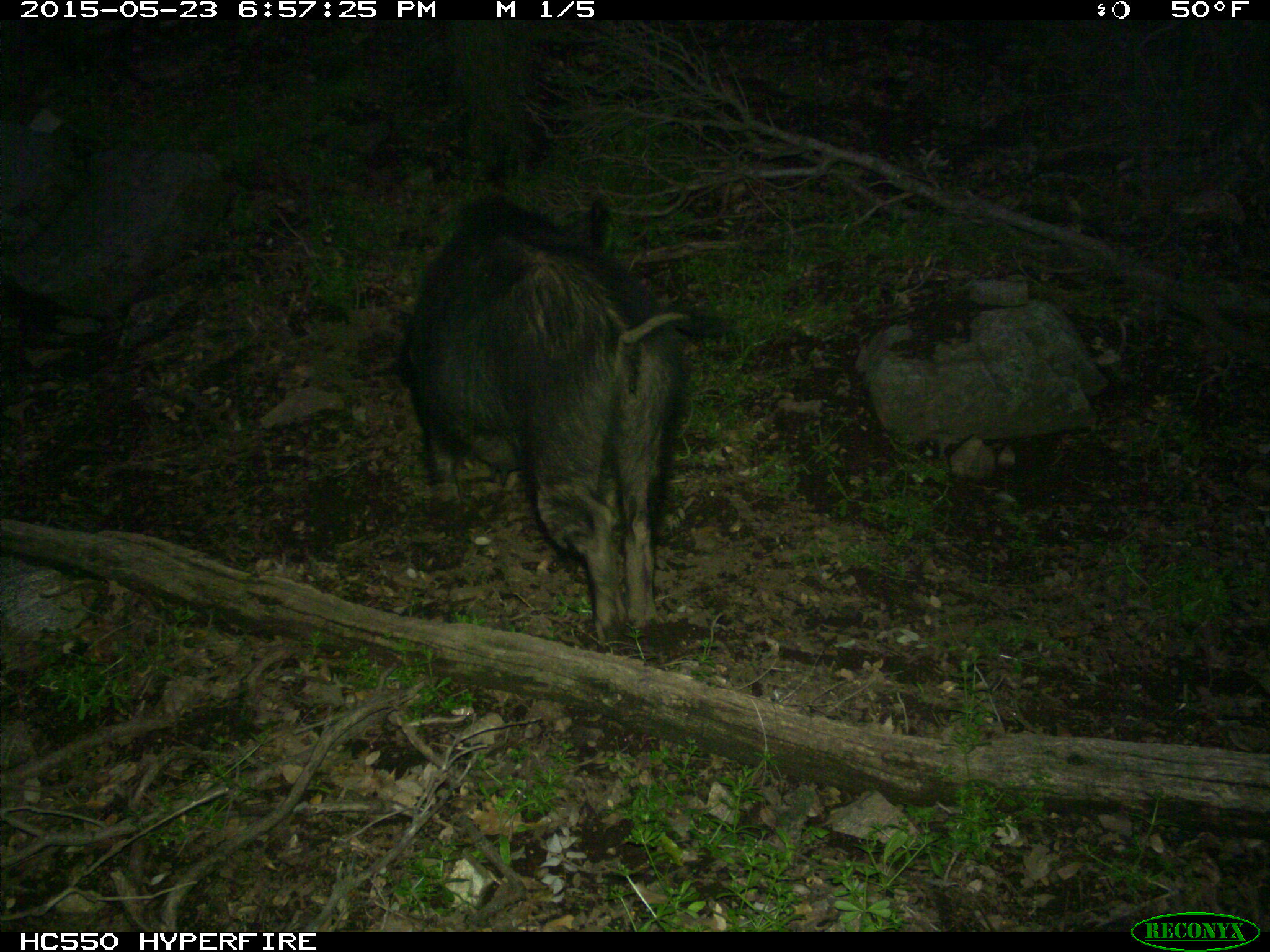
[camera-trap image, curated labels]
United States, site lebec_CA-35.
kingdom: Animalia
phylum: Chordata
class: Mammalia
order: Artiodactyla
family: Suidae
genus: Sus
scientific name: Sus scrofa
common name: wild boar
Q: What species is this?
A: Sus scrofa (wild boar).